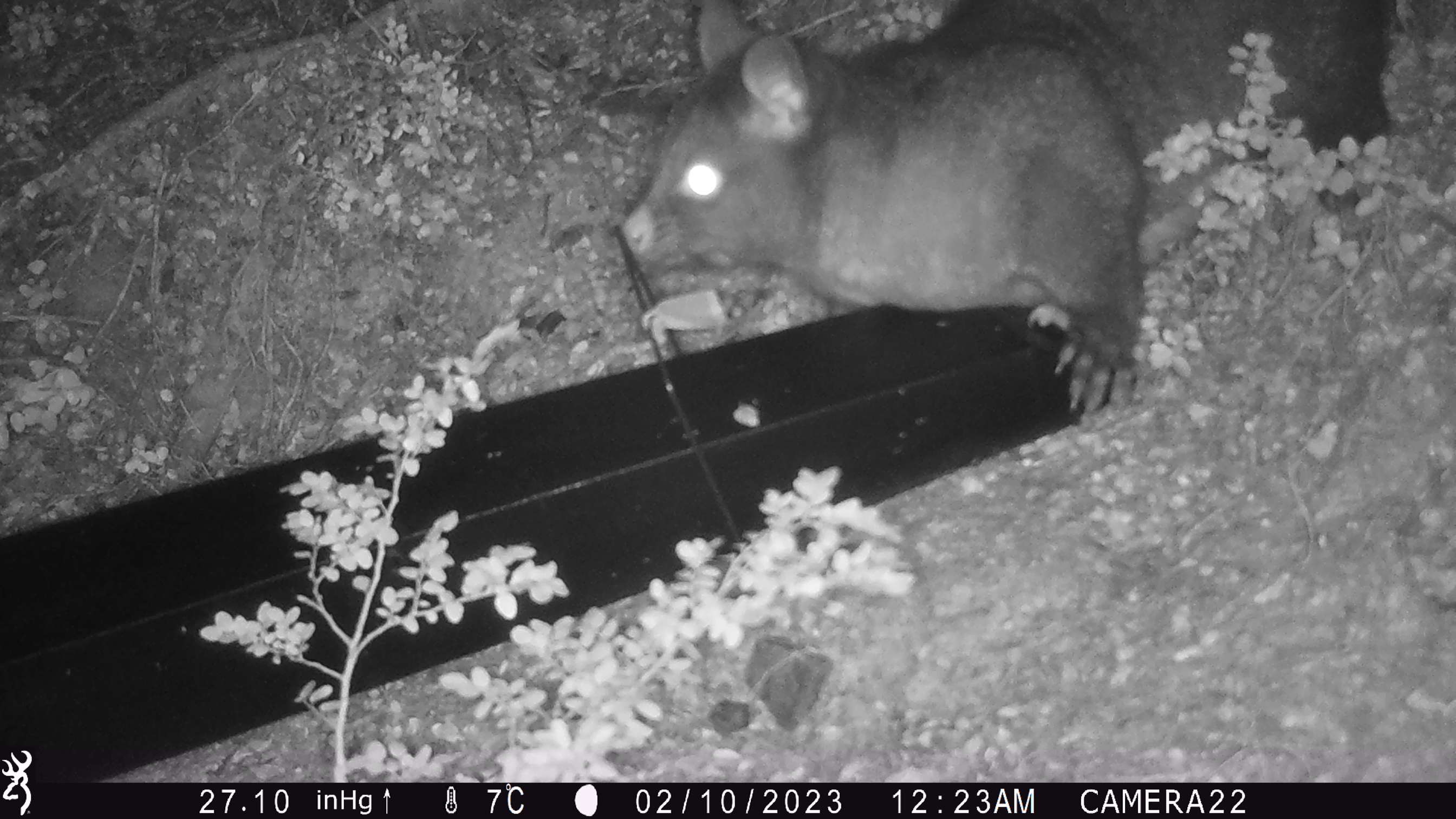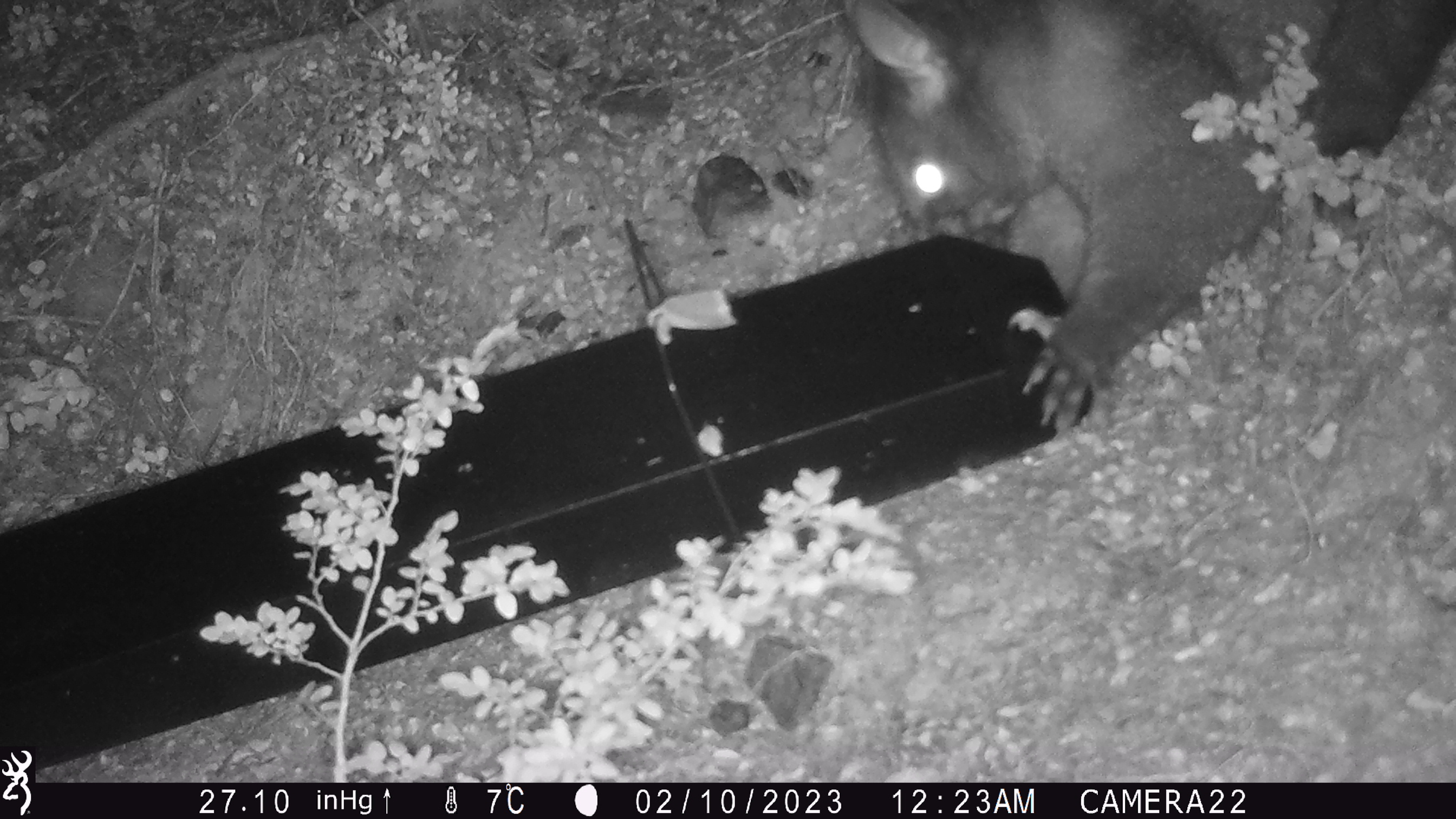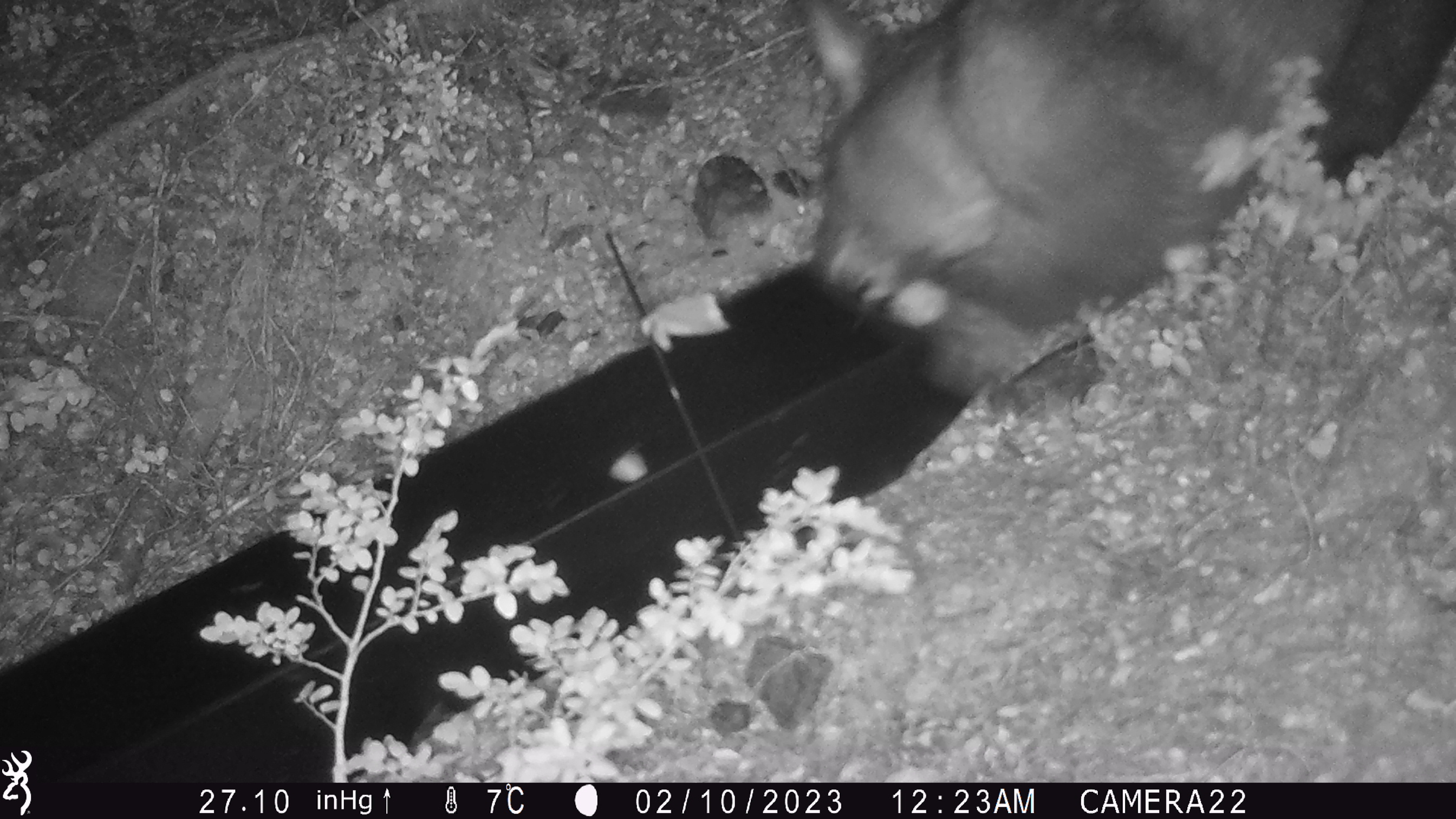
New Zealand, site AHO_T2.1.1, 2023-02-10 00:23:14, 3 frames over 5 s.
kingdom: Animalia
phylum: Chordata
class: Mammalia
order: Carnivora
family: Mustelidae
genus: Mustela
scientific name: Mustela erminea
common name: stoat